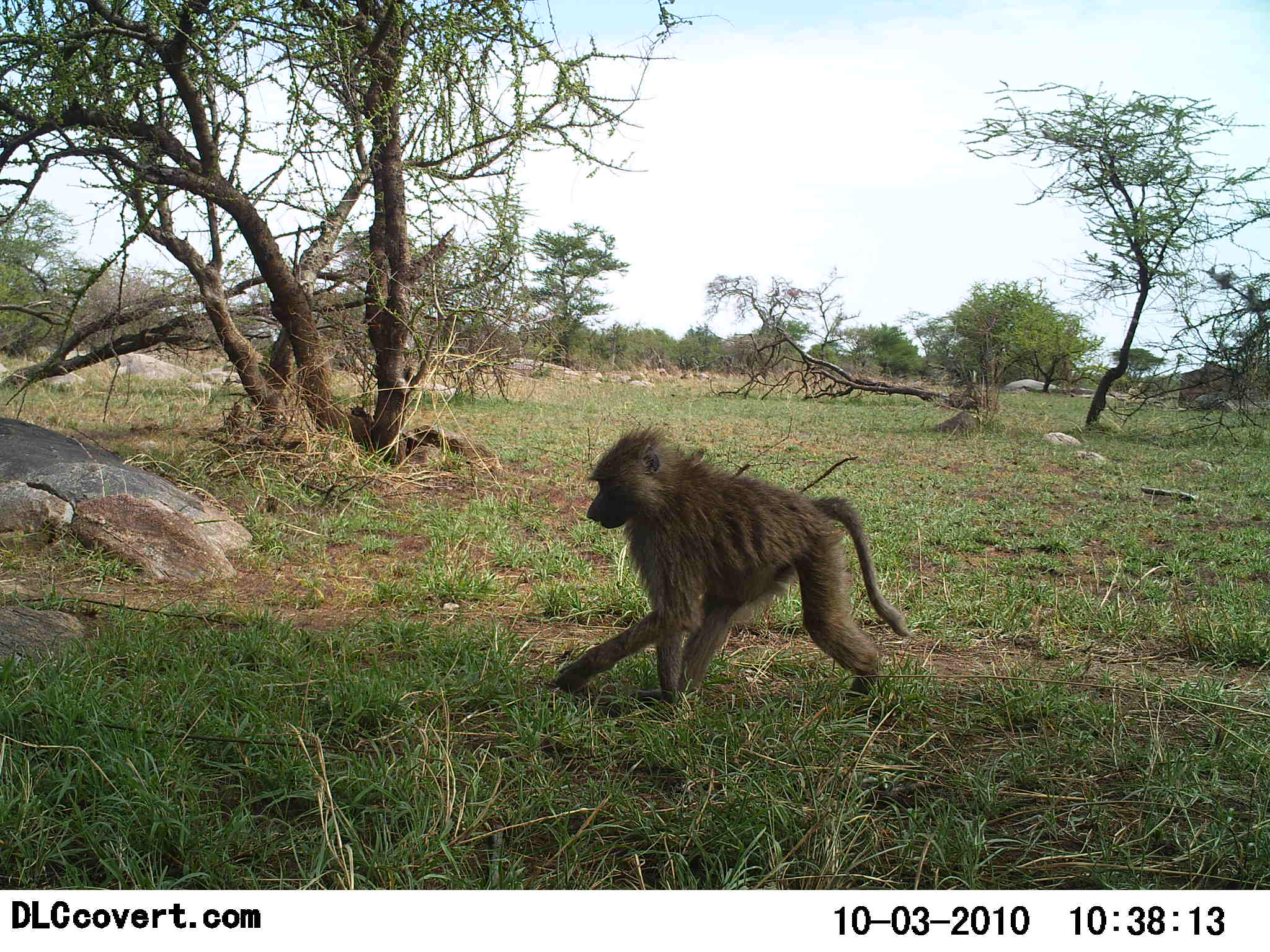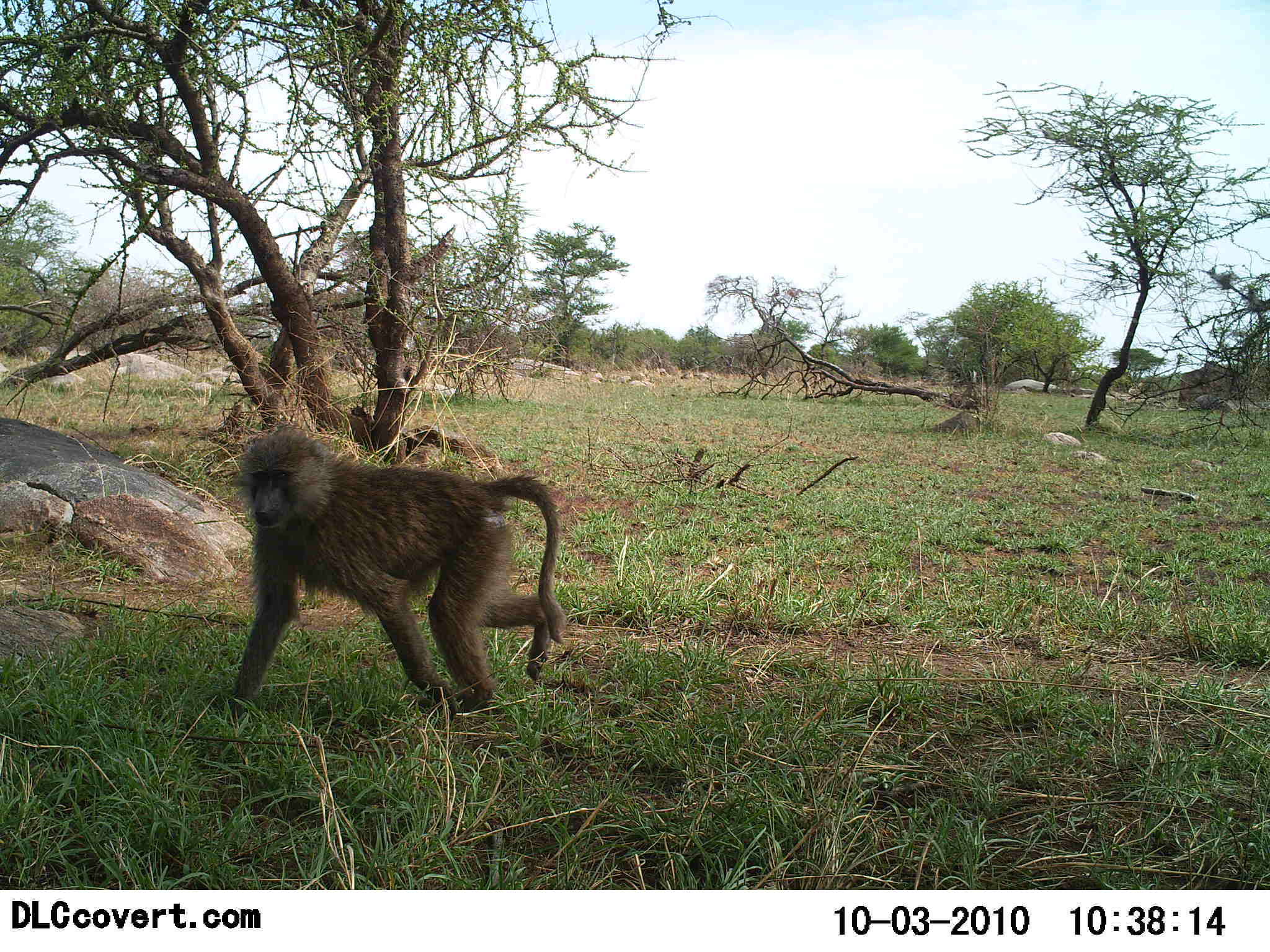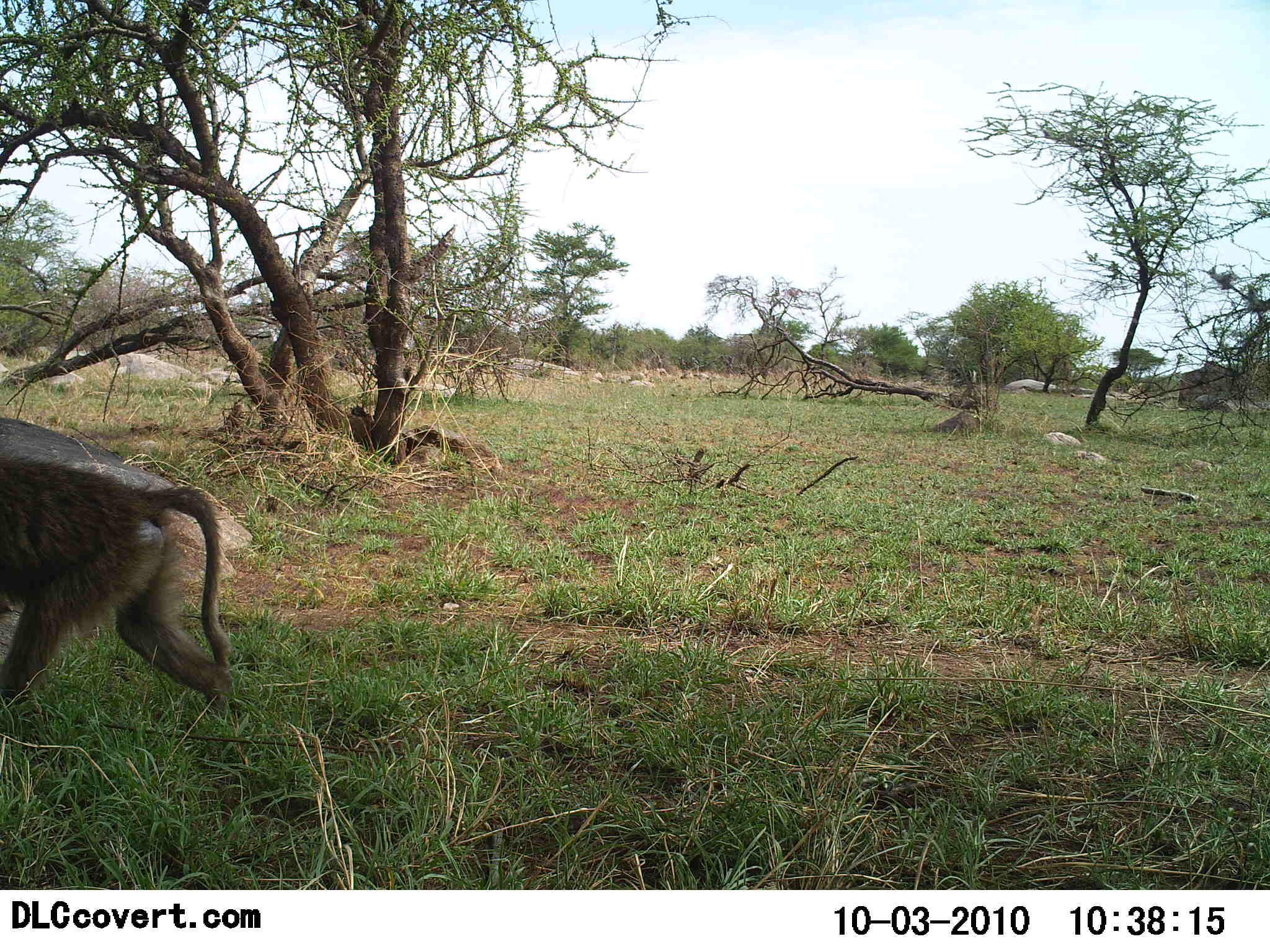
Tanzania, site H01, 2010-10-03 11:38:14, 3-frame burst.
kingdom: Animalia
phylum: Chordata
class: Mammalia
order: Primates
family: Cercopithecidae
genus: Papio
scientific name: Papio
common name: baboon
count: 1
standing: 0%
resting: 0%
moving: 100%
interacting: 0%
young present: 0%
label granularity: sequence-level